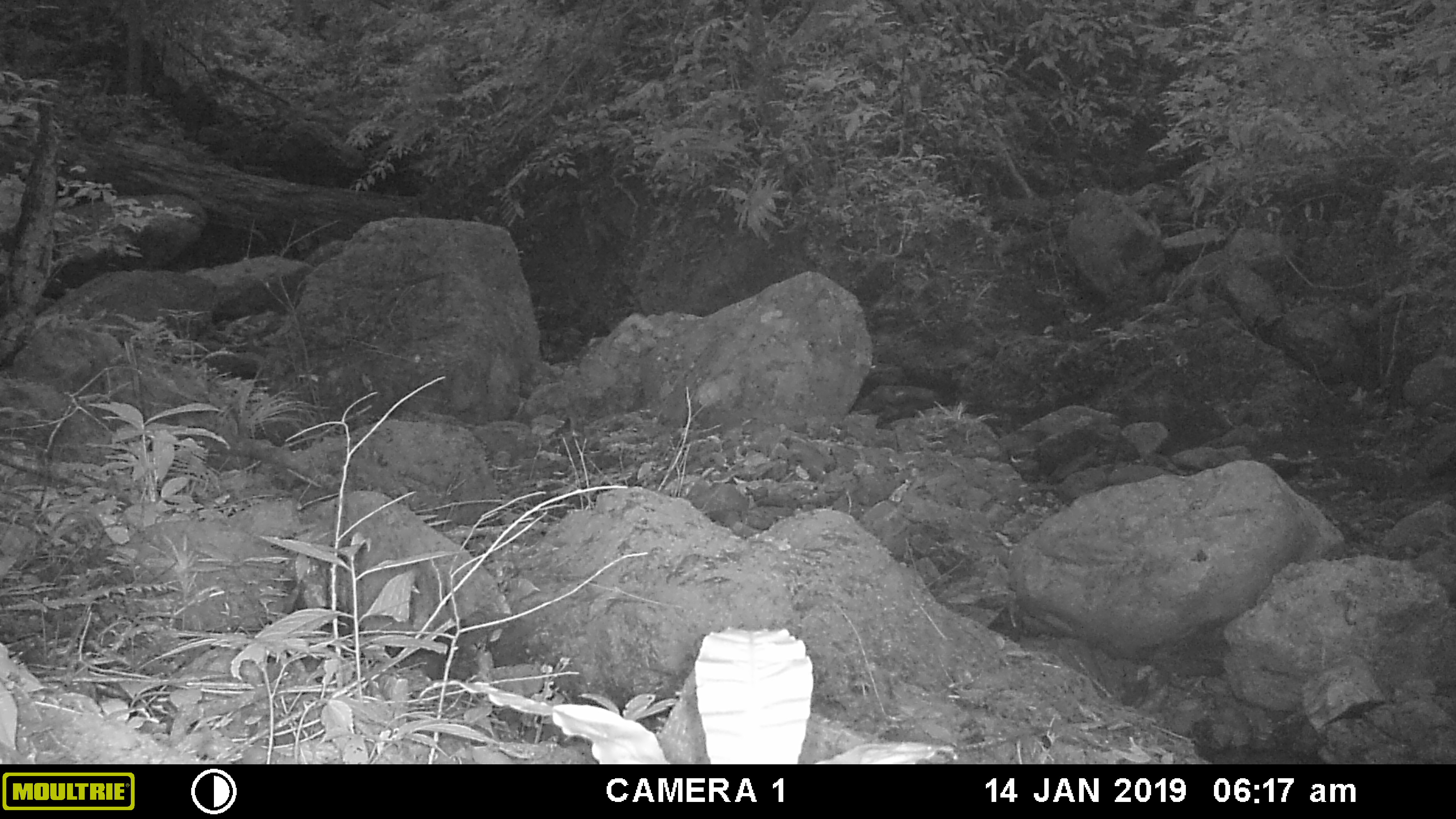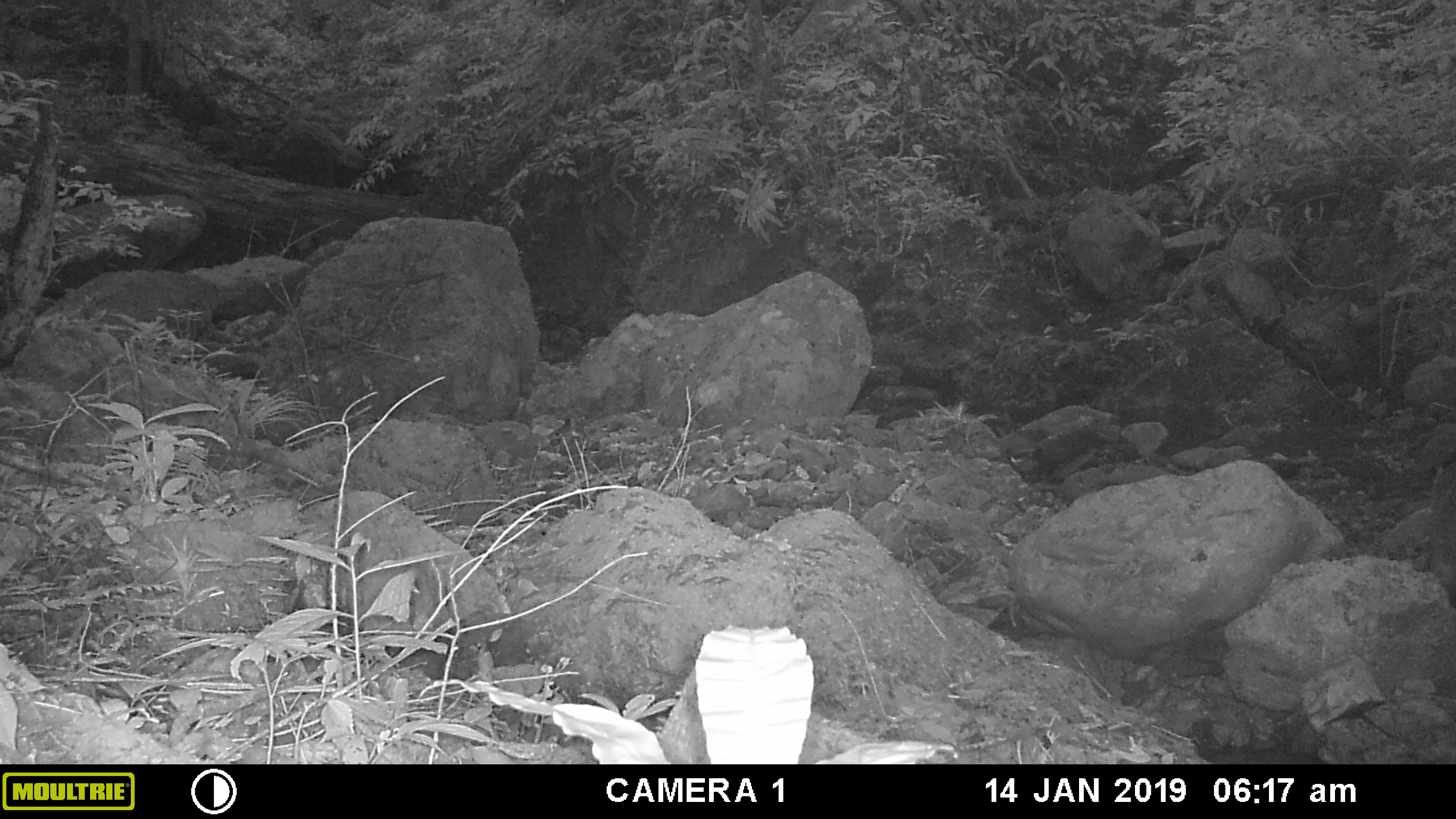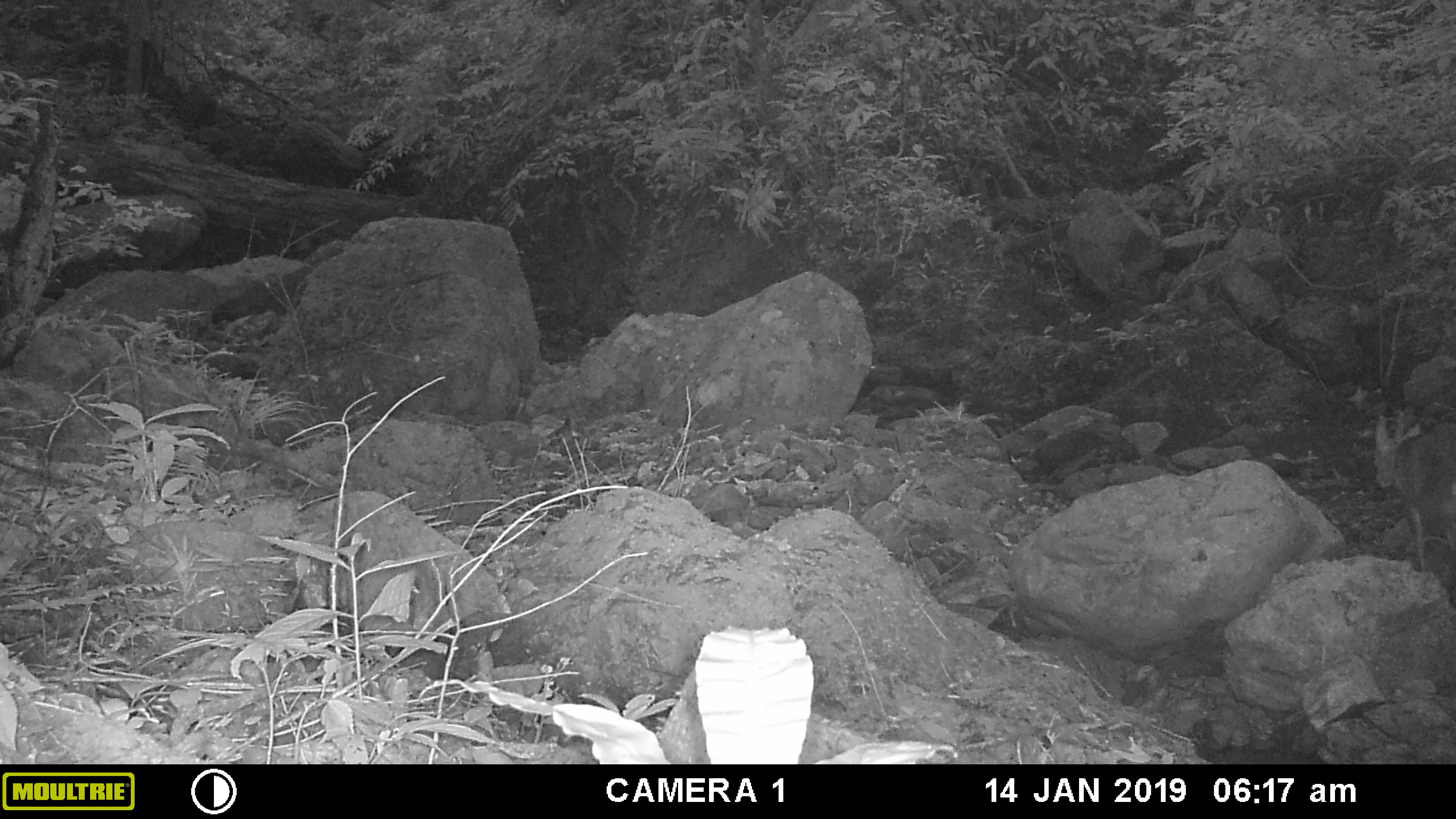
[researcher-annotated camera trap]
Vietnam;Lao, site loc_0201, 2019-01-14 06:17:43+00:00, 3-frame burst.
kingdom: Animalia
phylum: Chordata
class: Mammalia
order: Artiodactyla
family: Cervidae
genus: Muntiacus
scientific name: Muntiacus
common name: muntjacs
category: unidentified muntjac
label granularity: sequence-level